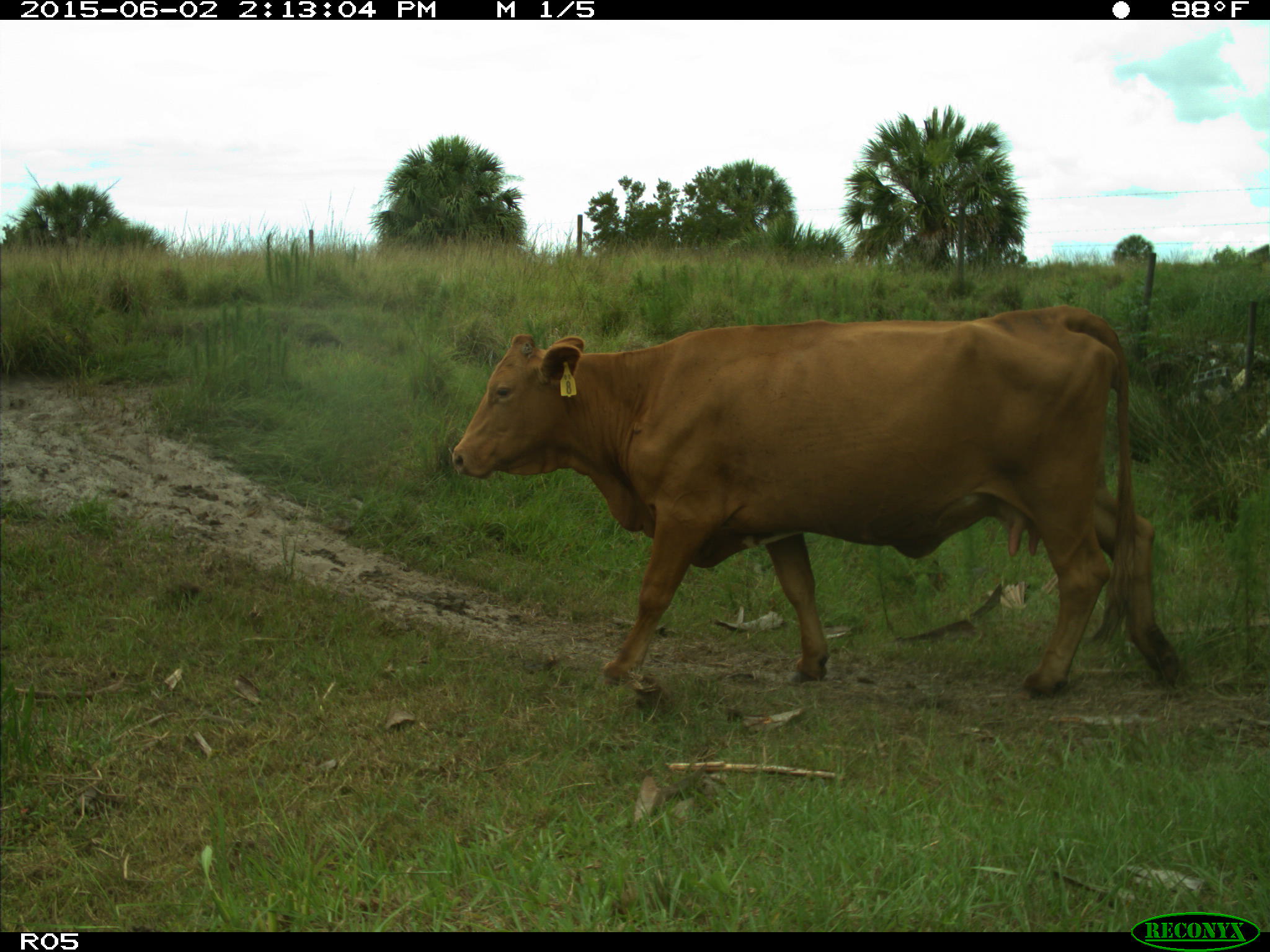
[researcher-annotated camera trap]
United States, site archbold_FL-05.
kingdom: Animalia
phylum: Chordata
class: Mammalia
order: Artiodactyla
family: Bovidae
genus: Bos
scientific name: Bos taurus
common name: domestic cow